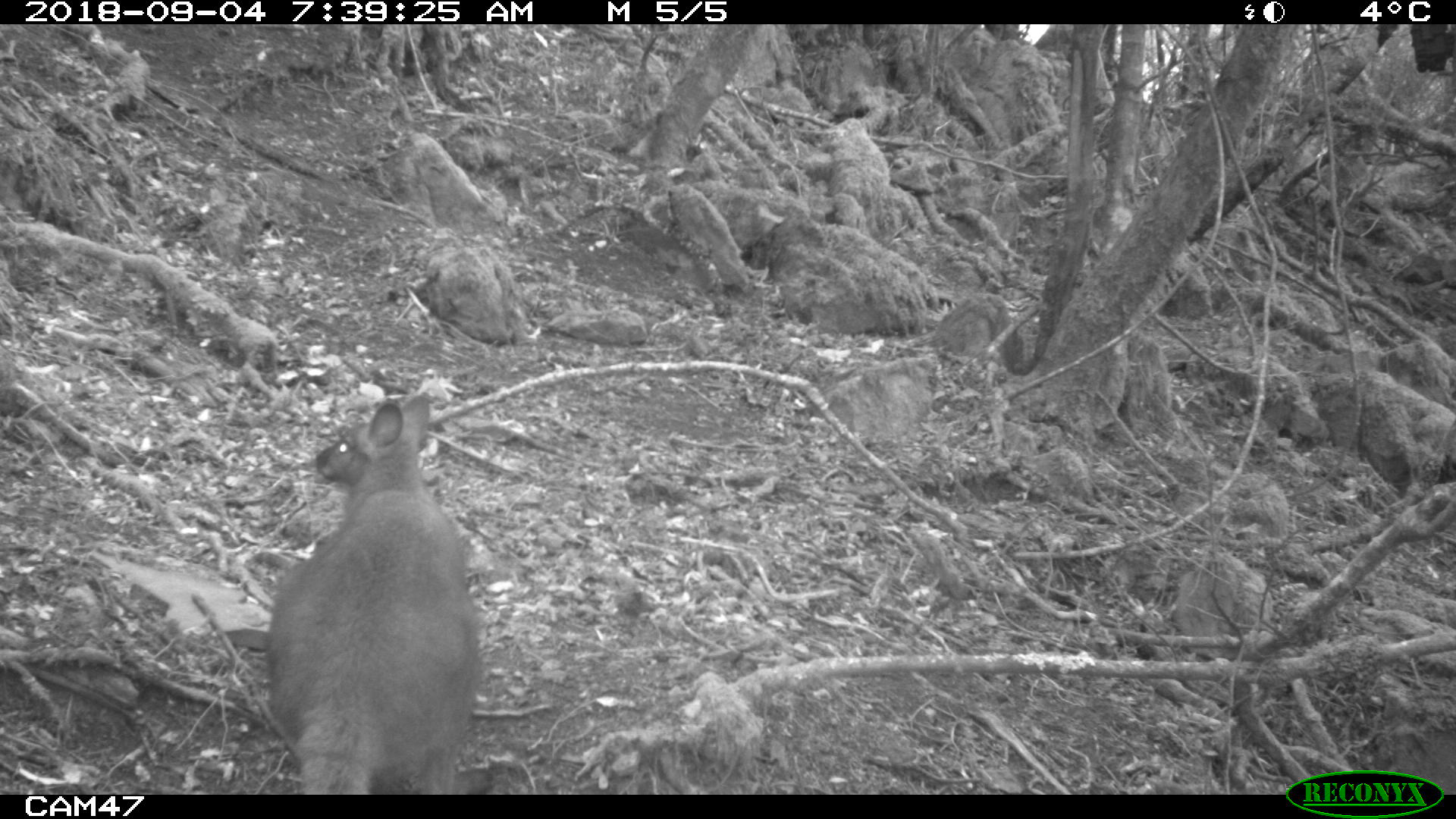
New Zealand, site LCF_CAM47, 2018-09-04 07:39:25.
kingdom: Animalia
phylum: Chordata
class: Mammalia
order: Diprotodontia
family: Macropodidae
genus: Notamacropus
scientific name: Notamacropus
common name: wallaby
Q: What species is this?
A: Wallaby (Notamacropus).